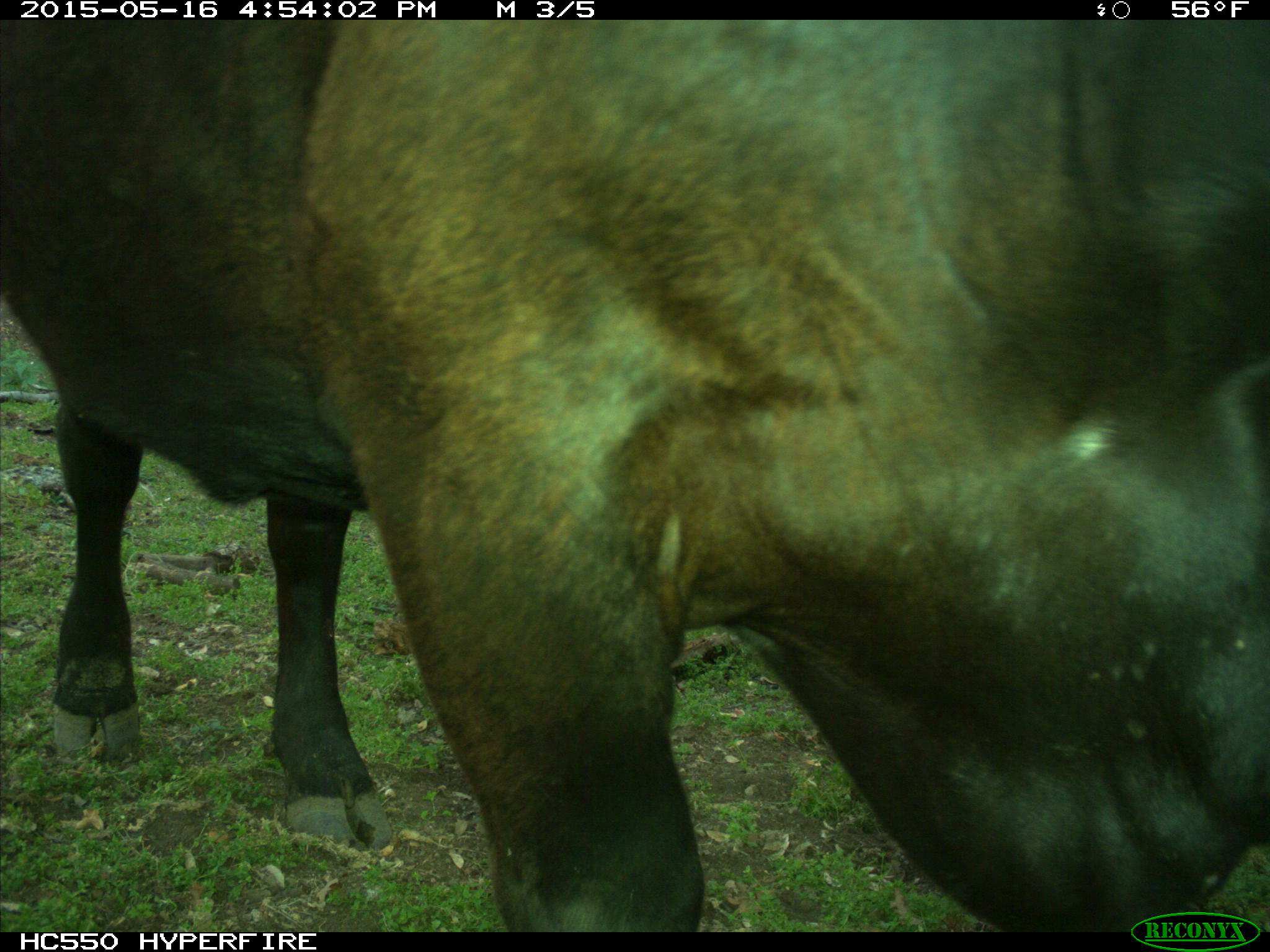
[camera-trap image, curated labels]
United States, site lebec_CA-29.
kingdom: Animalia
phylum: Chordata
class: Mammalia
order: Artiodactyla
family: Bovidae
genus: Bos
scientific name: Bos taurus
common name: domestic cow